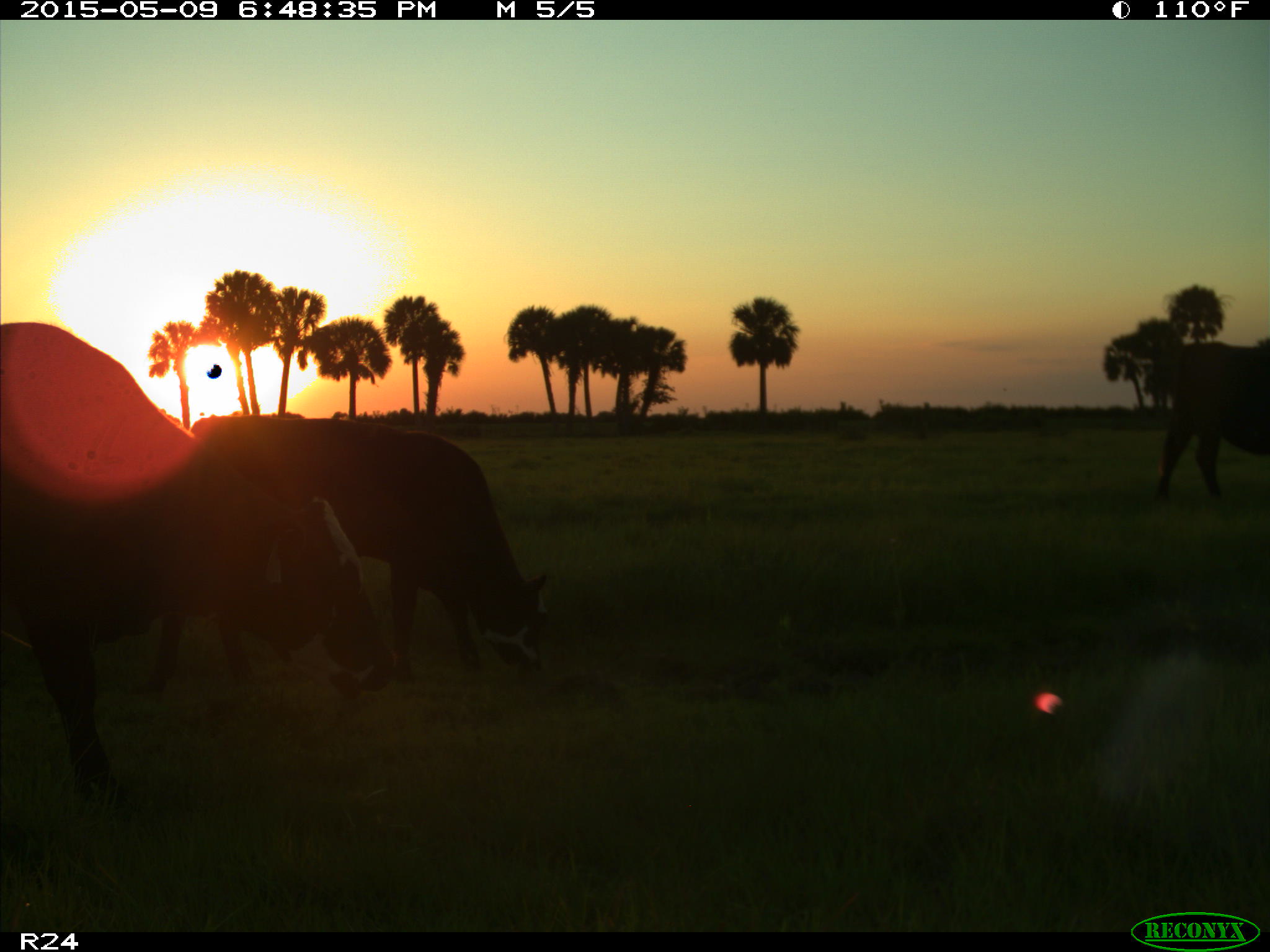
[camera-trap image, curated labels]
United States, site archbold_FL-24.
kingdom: Animalia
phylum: Chordata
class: Mammalia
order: Artiodactyla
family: Bovidae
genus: Bos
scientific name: Bos taurus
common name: domestic cow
Bos taurus (domestic cow).